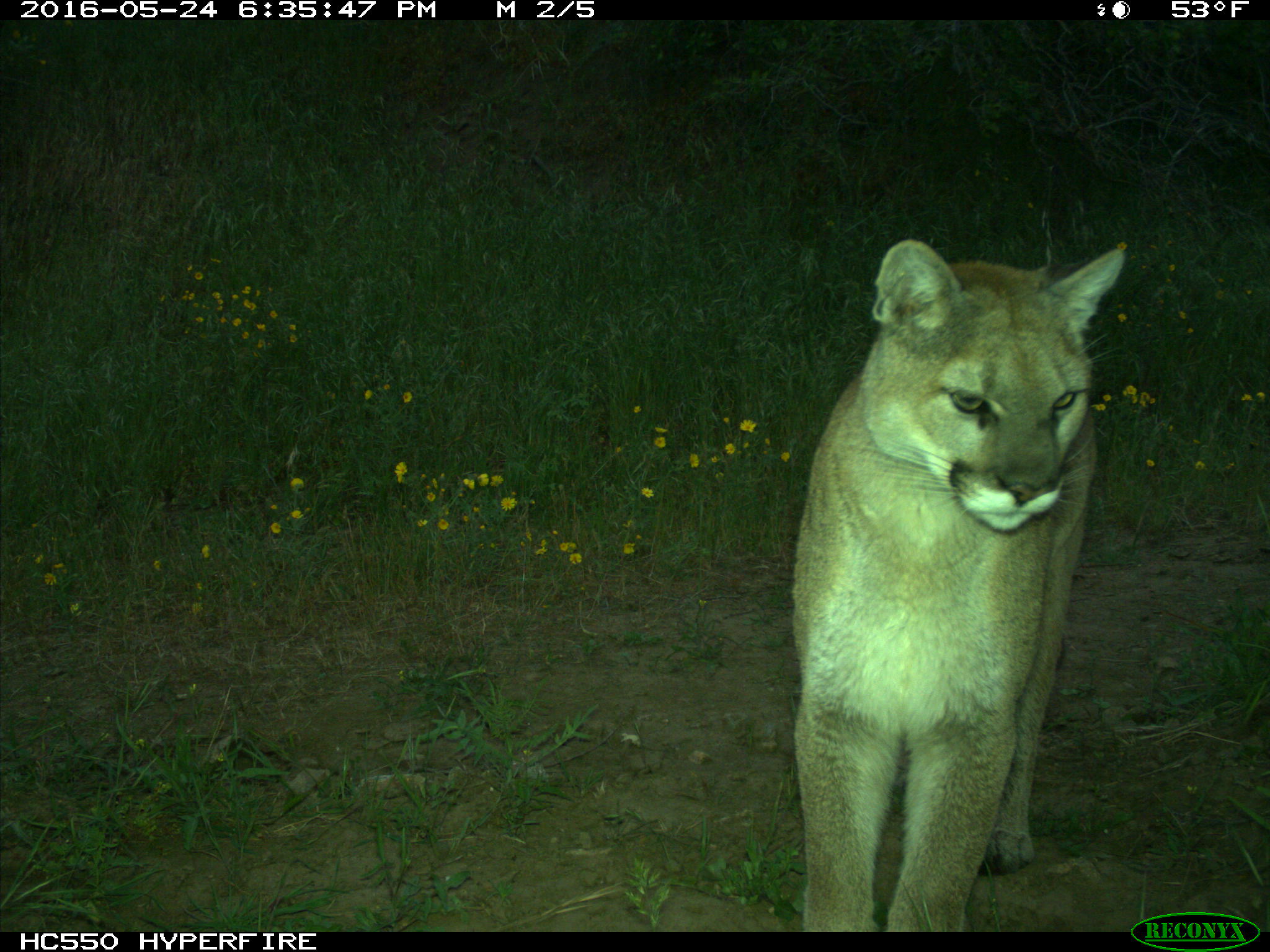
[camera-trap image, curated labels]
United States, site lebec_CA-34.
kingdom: Animalia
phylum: Chordata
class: Mammalia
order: Carnivora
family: Felidae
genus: Puma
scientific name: Puma concolor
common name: mountain lion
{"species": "Puma concolor (mountain lion)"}